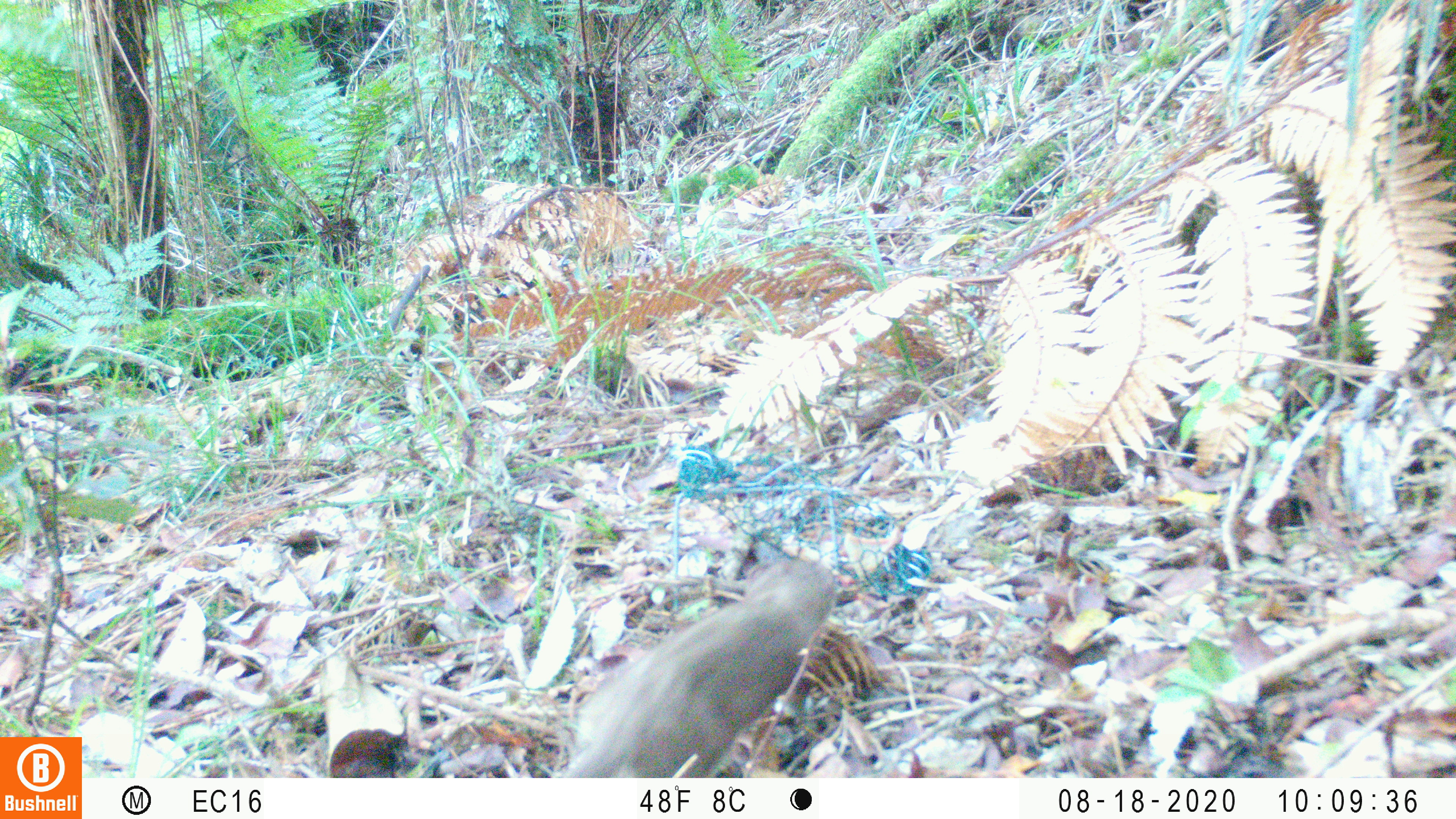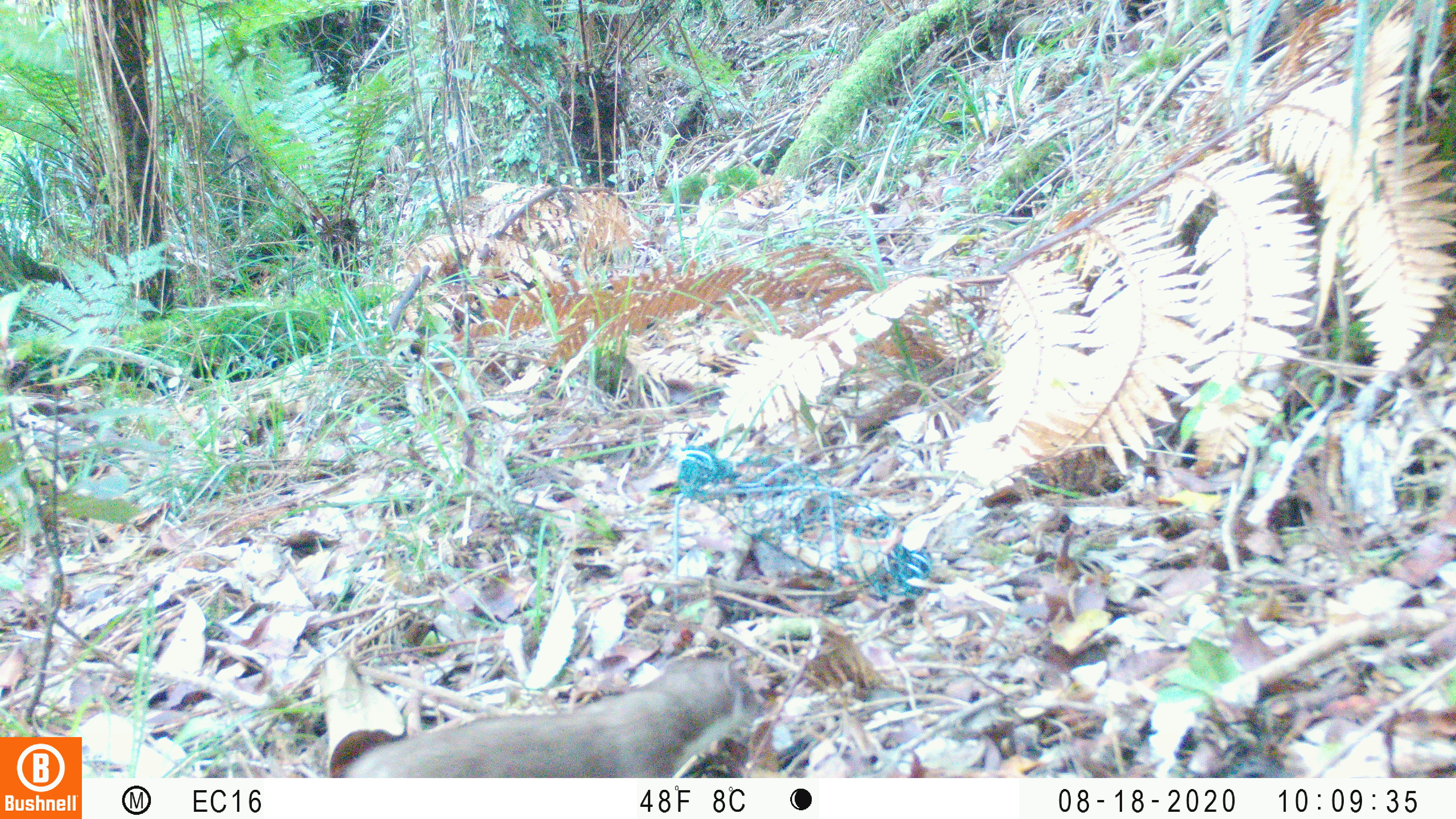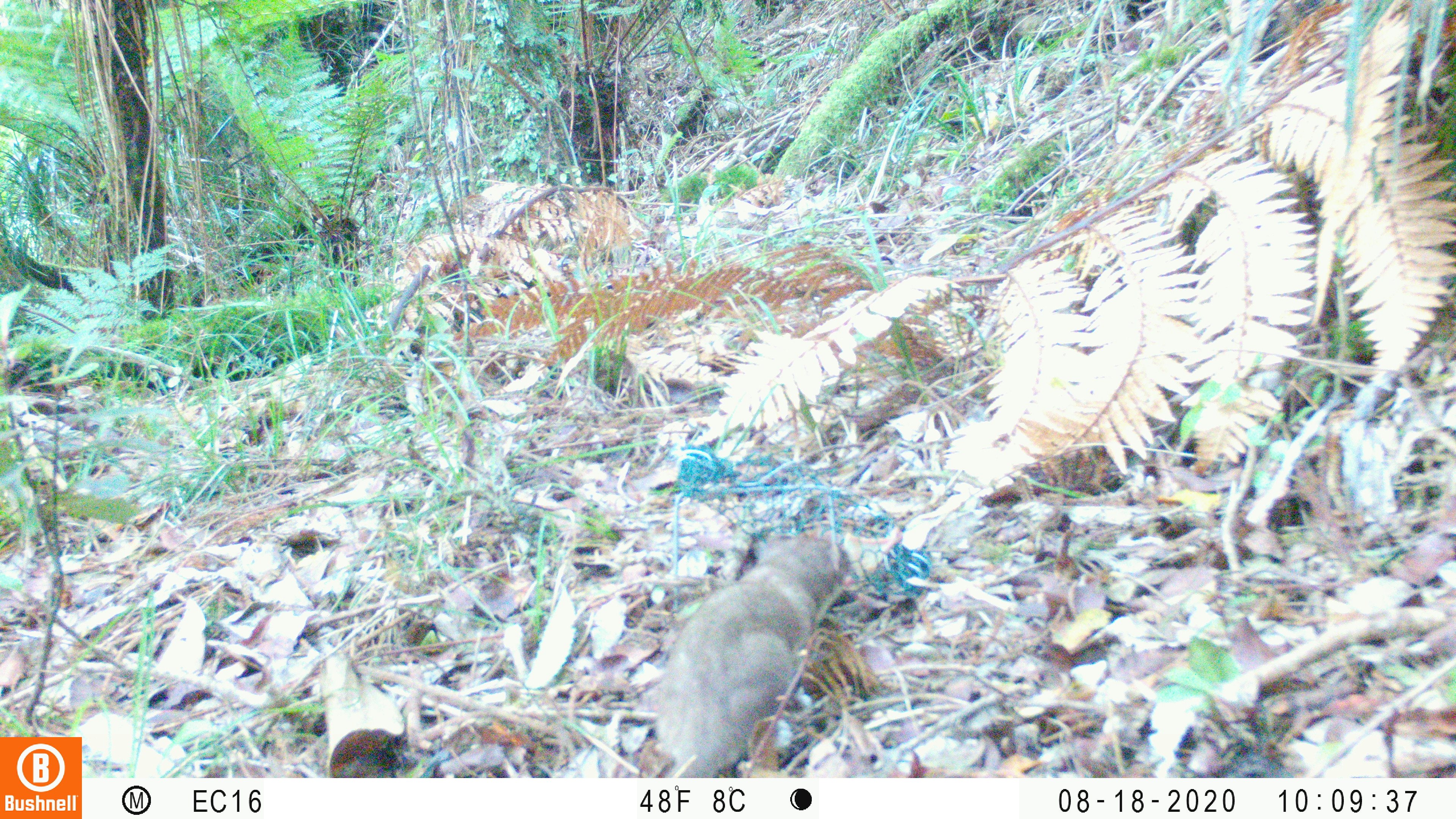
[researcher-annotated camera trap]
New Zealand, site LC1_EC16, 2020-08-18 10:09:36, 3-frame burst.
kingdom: Animalia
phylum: Chordata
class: Mammalia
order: Carnivora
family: Mustelidae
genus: Mustela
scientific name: Mustela erminea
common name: stoat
Stoat (Mustela erminea).